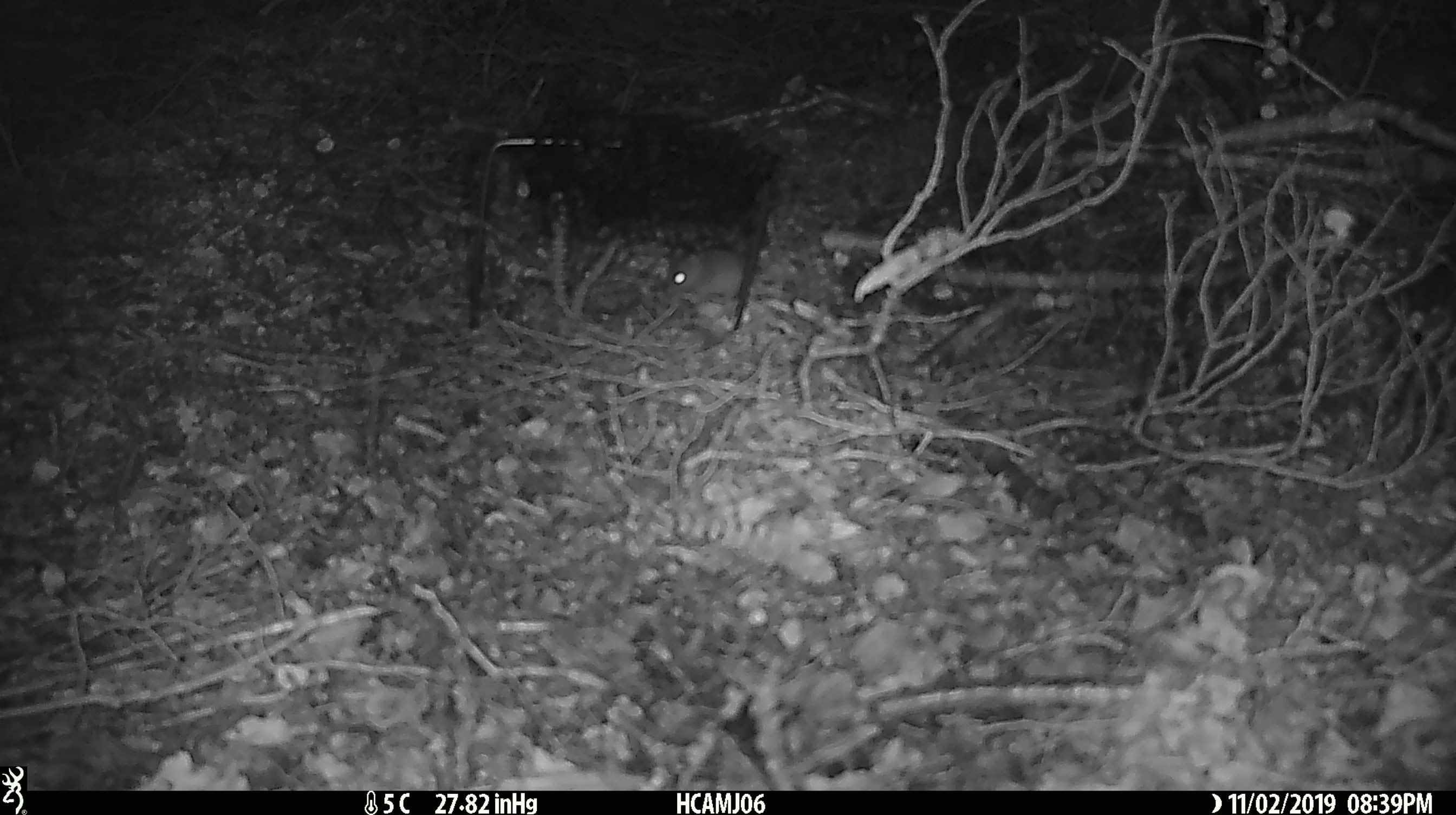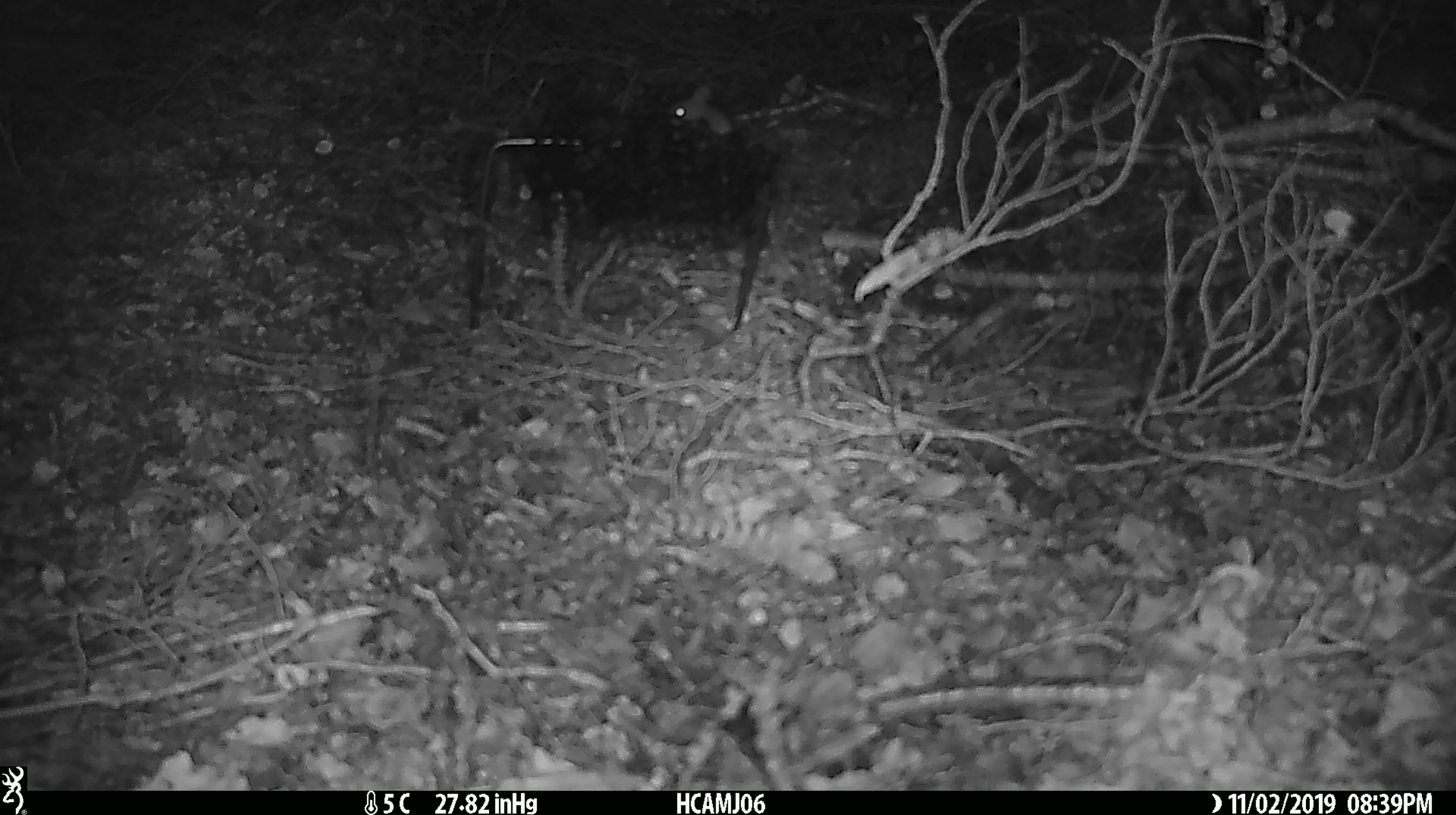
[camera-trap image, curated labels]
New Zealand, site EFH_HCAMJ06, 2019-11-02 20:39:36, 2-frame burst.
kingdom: Animalia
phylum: Chordata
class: Mammalia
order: Rodentia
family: Muridae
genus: Mus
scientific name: Mus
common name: mouse